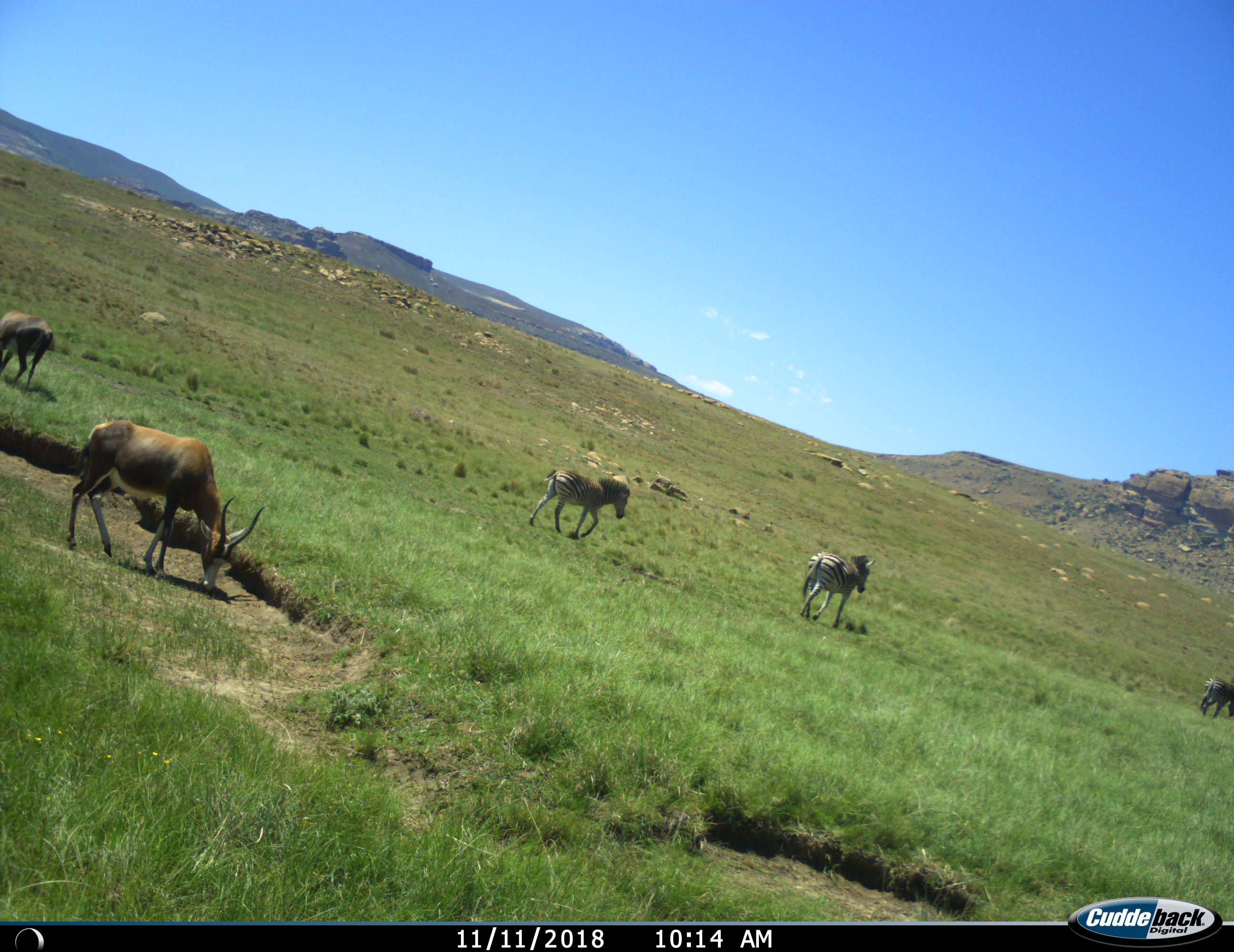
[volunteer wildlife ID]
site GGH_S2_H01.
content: unidentified animal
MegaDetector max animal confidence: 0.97